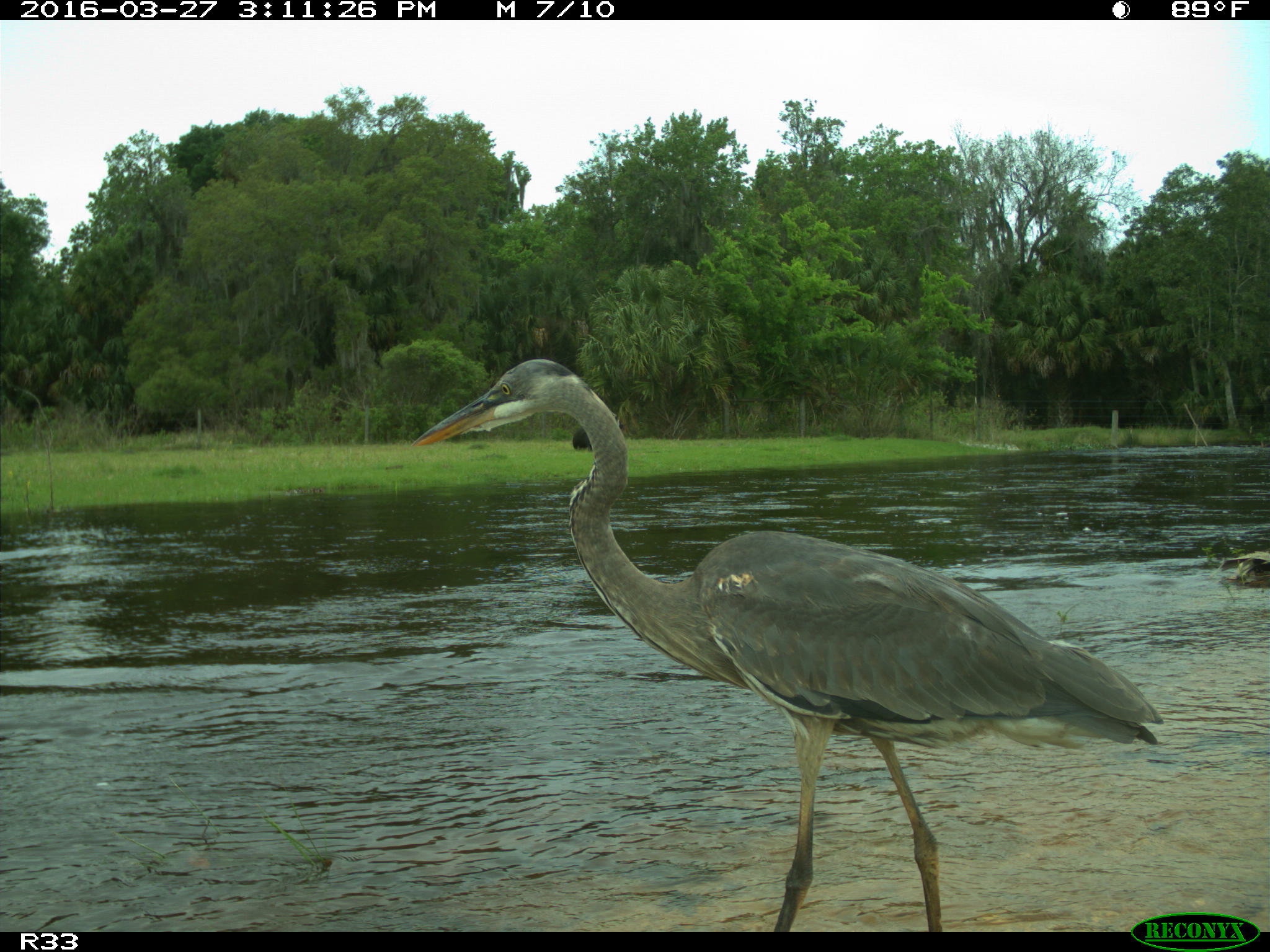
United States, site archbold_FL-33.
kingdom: Animalia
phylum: Chordata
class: Mammalia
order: Artiodactyla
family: Bovidae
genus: Bos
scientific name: Bos taurus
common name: domestic cow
Bos taurus (domestic cow).